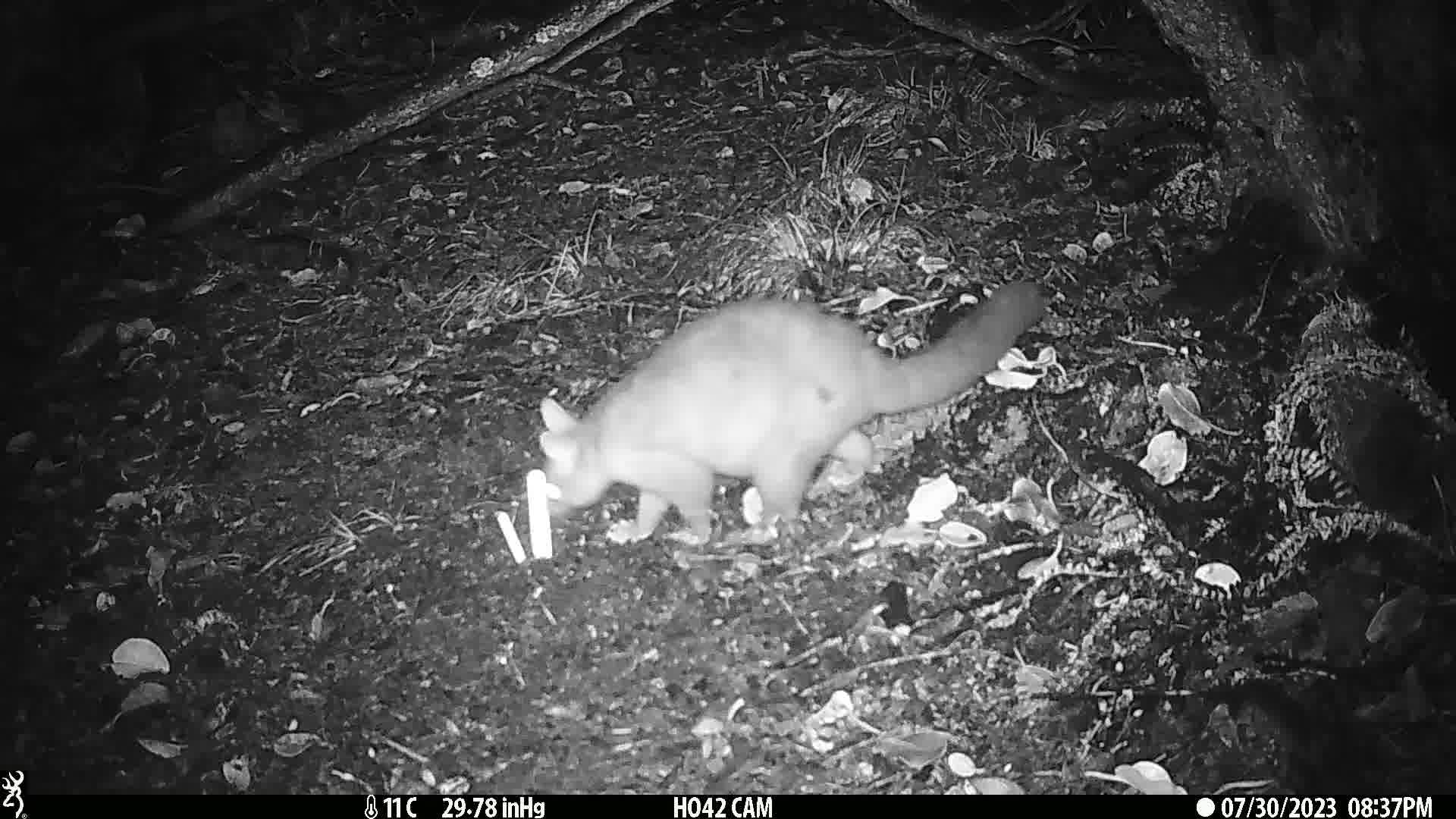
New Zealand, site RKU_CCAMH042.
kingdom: Animalia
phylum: Chordata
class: Mammalia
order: Diprotodontia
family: Phalangeridae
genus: Trichosurus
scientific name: Trichosurus vulpecula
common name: common brushtail possum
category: possum